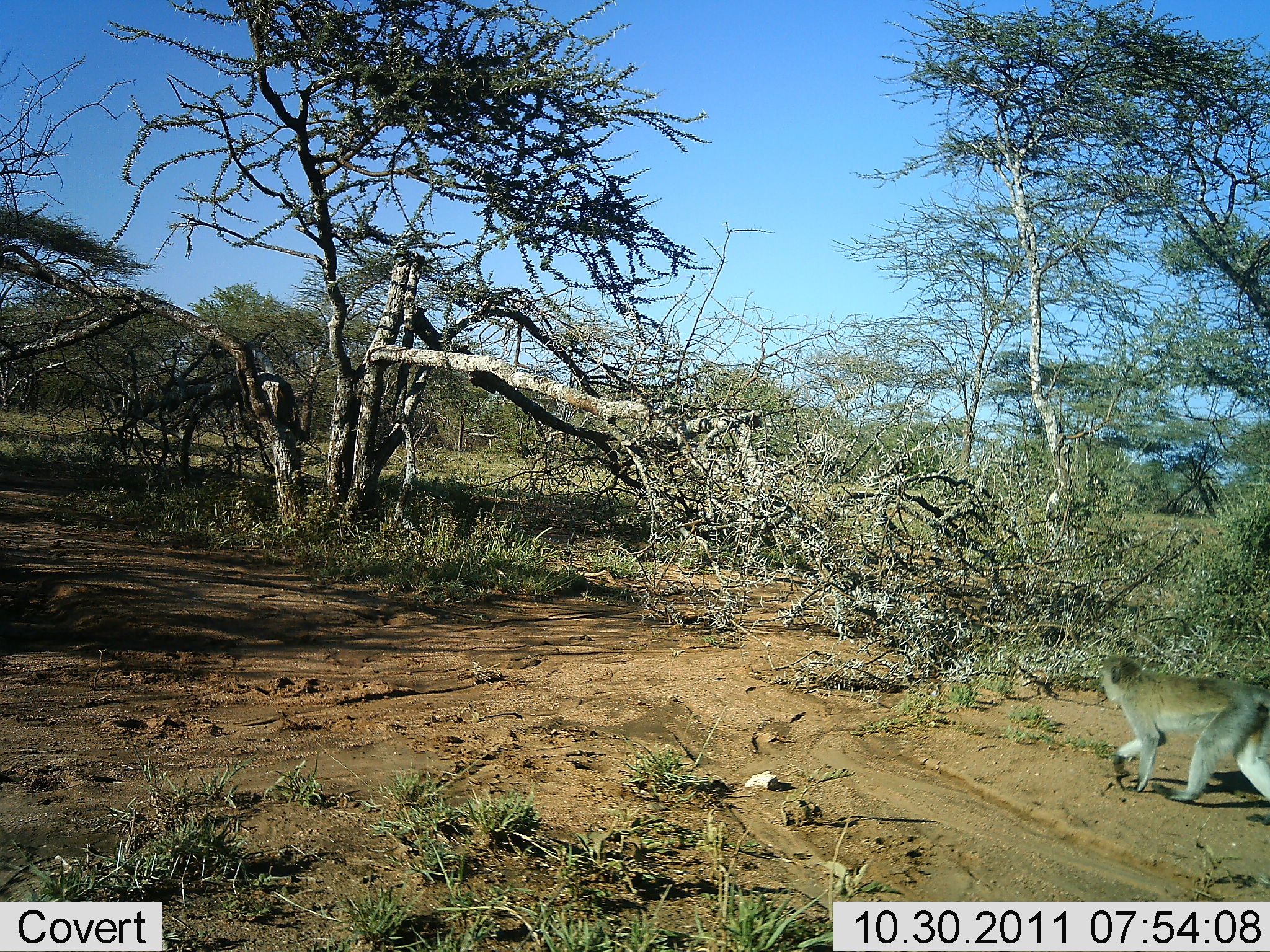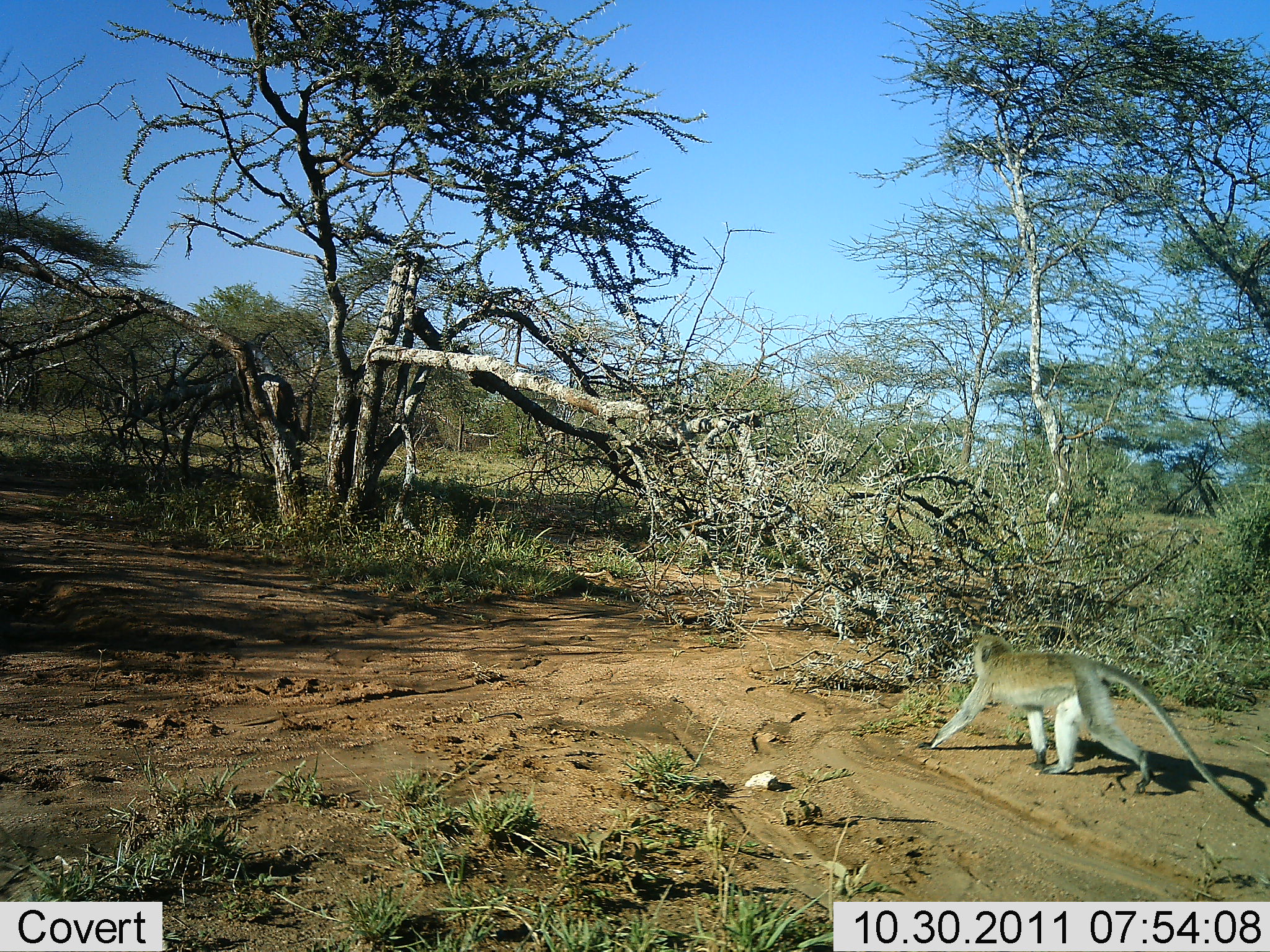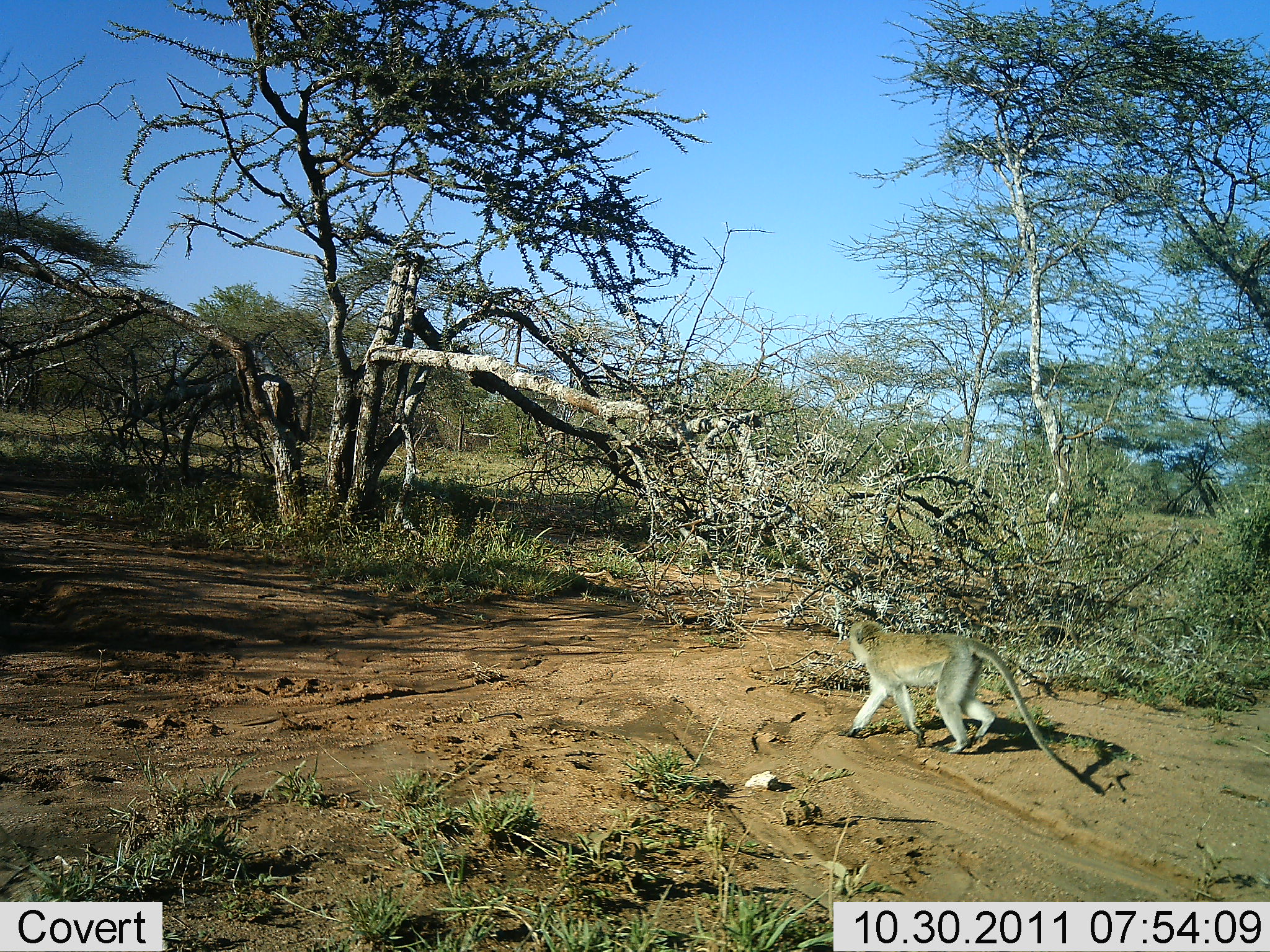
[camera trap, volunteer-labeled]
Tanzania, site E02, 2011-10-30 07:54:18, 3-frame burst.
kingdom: Animalia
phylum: Chordata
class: Mammalia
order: Primates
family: Cercopithecidae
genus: Chlorocebus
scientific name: Chlorocebus pygerythrus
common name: vervet monkey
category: monkeyvervet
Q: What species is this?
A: Monkeyvervet (vervet monkey) (Chlorocebus pygerythrus).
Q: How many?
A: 1.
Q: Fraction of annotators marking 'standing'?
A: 0%.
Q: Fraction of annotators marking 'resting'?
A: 0%.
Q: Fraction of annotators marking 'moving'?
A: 100%.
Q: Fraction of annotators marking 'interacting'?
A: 0%.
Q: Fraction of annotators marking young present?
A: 0%.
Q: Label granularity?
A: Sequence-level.